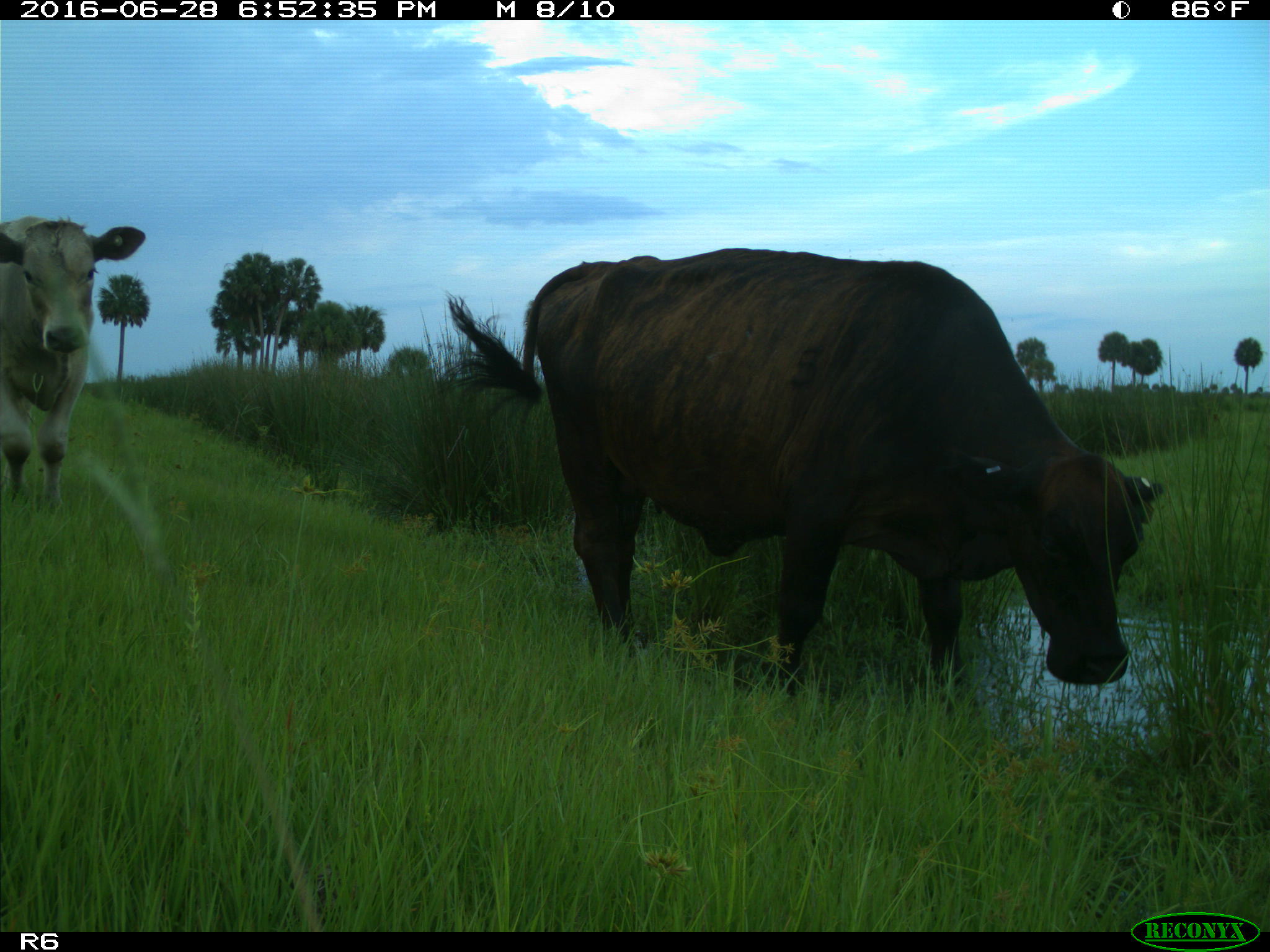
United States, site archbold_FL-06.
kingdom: Animalia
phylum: Chordata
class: Mammalia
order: Artiodactyla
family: Bovidae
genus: Bos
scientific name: Bos taurus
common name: domestic cow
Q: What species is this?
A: Bos taurus (domestic cow).